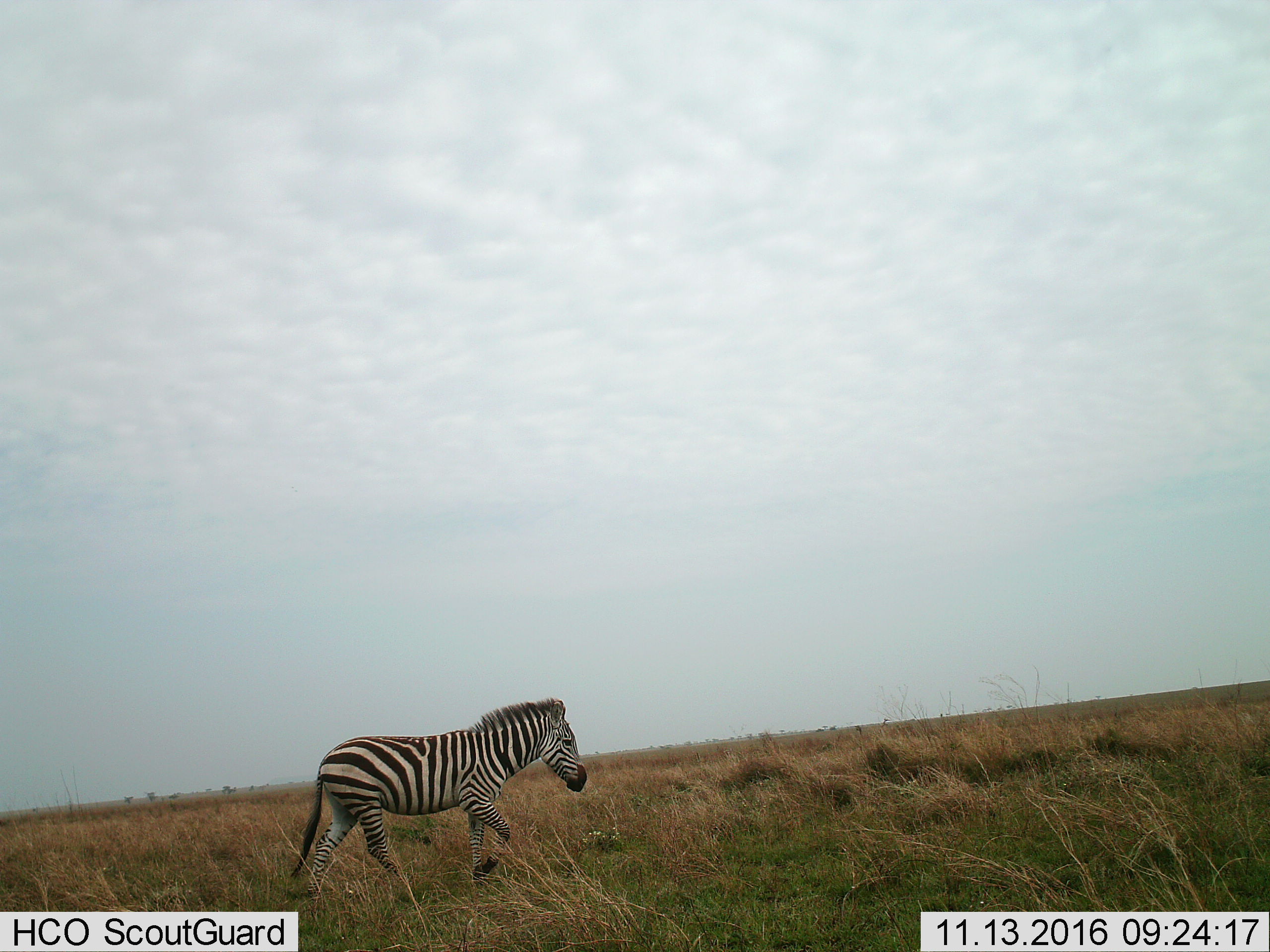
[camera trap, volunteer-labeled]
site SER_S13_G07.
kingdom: Animalia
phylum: Chordata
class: Mammalia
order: Perissodactyla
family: Equidae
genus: Equus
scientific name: Equus quagga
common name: plains zebra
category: zebraplains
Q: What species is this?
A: Zebraplains (plains zebra) (Equus quagga).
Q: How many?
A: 1.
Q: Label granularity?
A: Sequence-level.